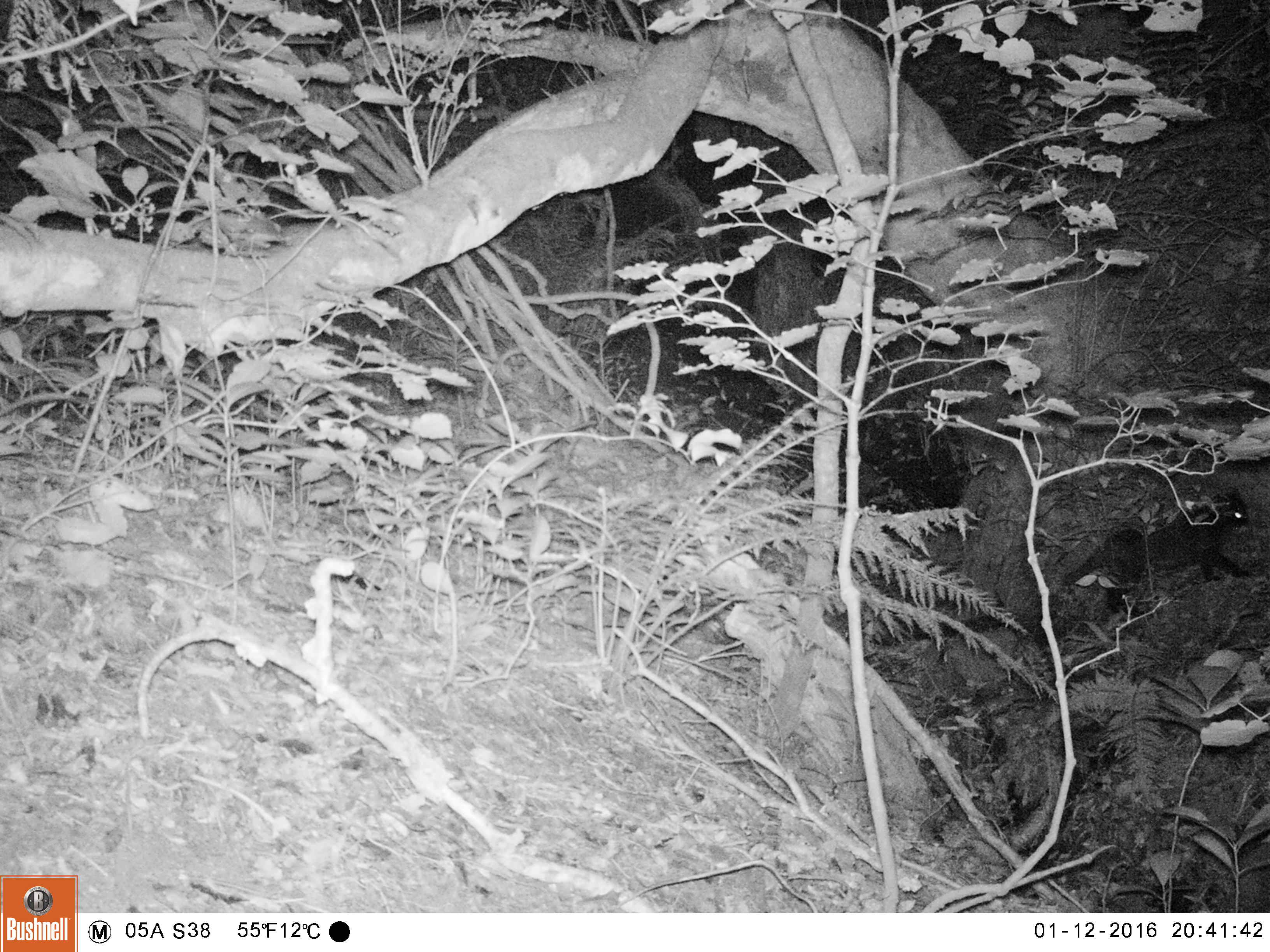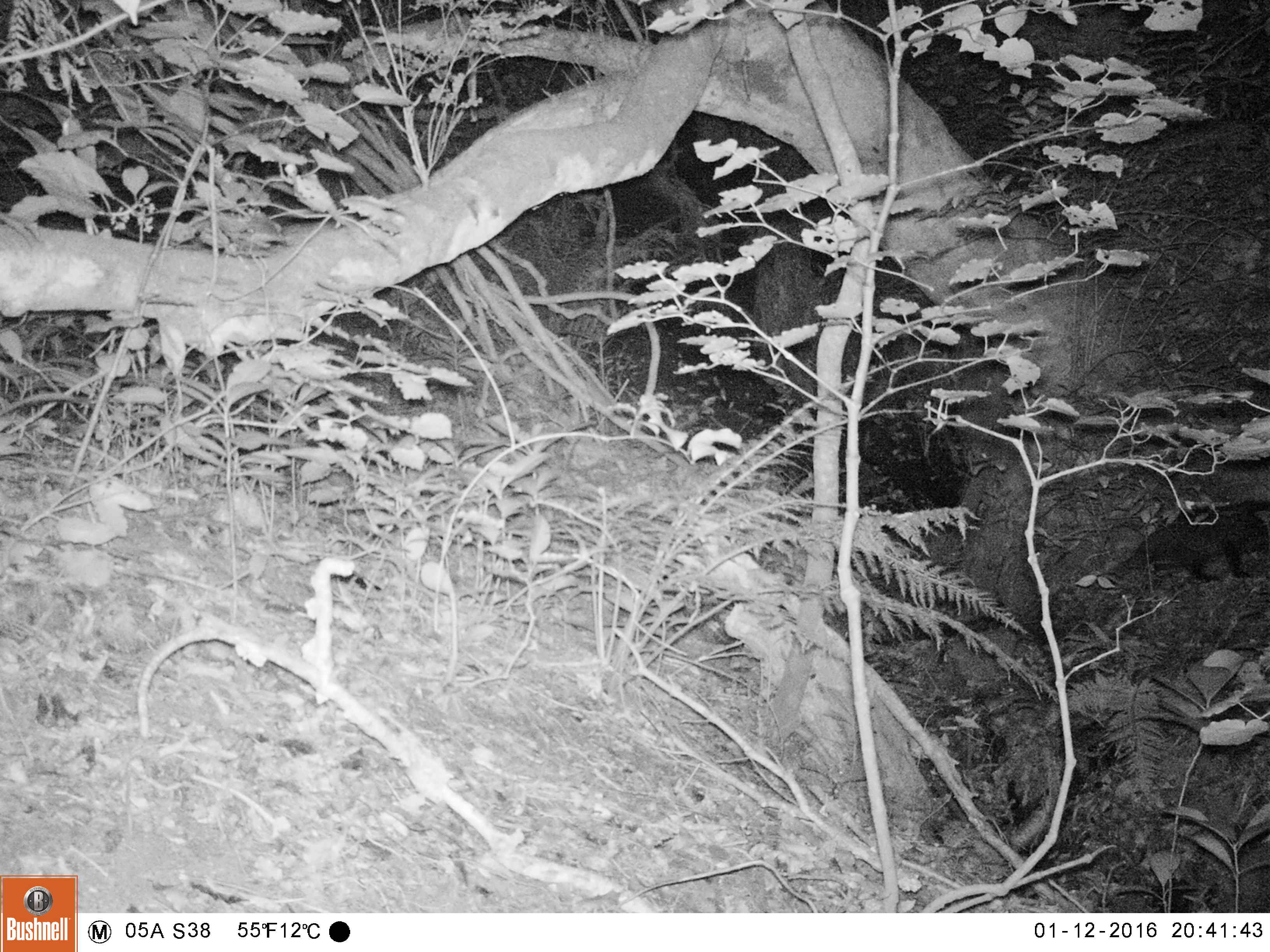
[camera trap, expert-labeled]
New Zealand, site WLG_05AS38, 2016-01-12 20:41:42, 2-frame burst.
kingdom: Animalia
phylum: Chordata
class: Mammalia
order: Carnivora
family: Felidae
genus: Felis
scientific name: Felis catus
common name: domestic cat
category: cat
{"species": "cat (domestic cat) (Felis catus)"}